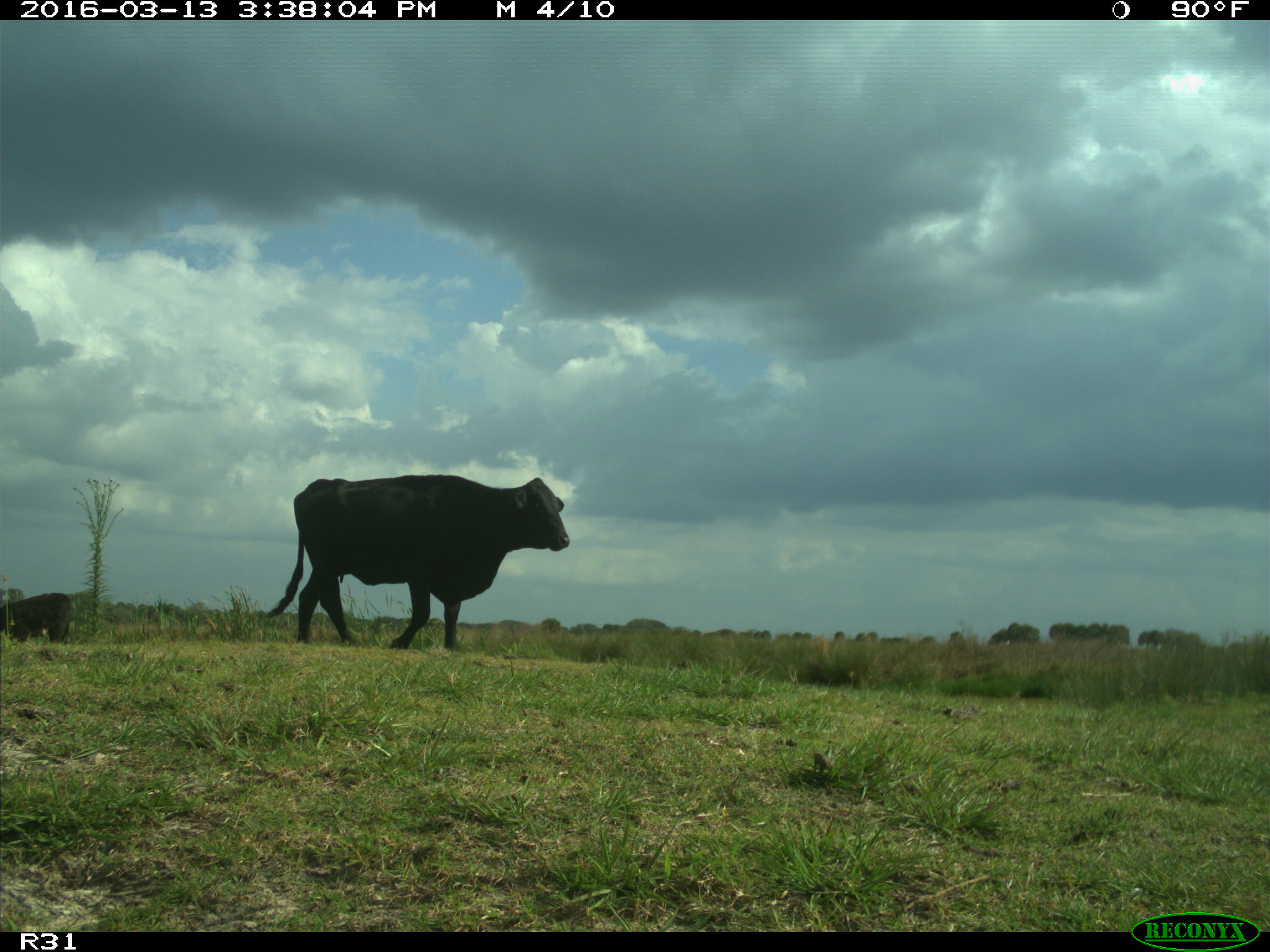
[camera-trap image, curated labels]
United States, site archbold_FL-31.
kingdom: Animalia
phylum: Chordata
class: Mammalia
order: Artiodactyla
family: Bovidae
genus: Bos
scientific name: Bos taurus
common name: domestic cow